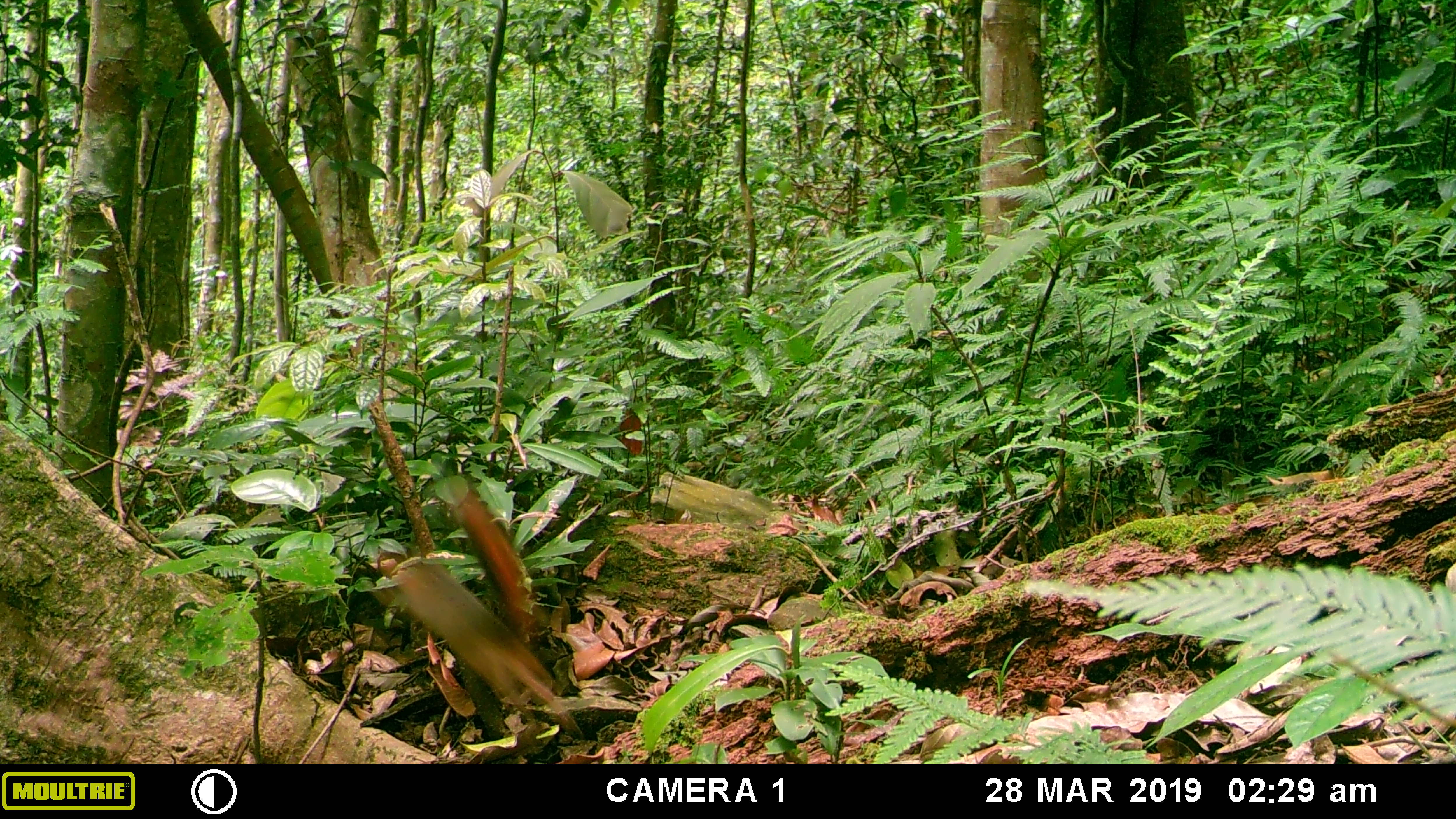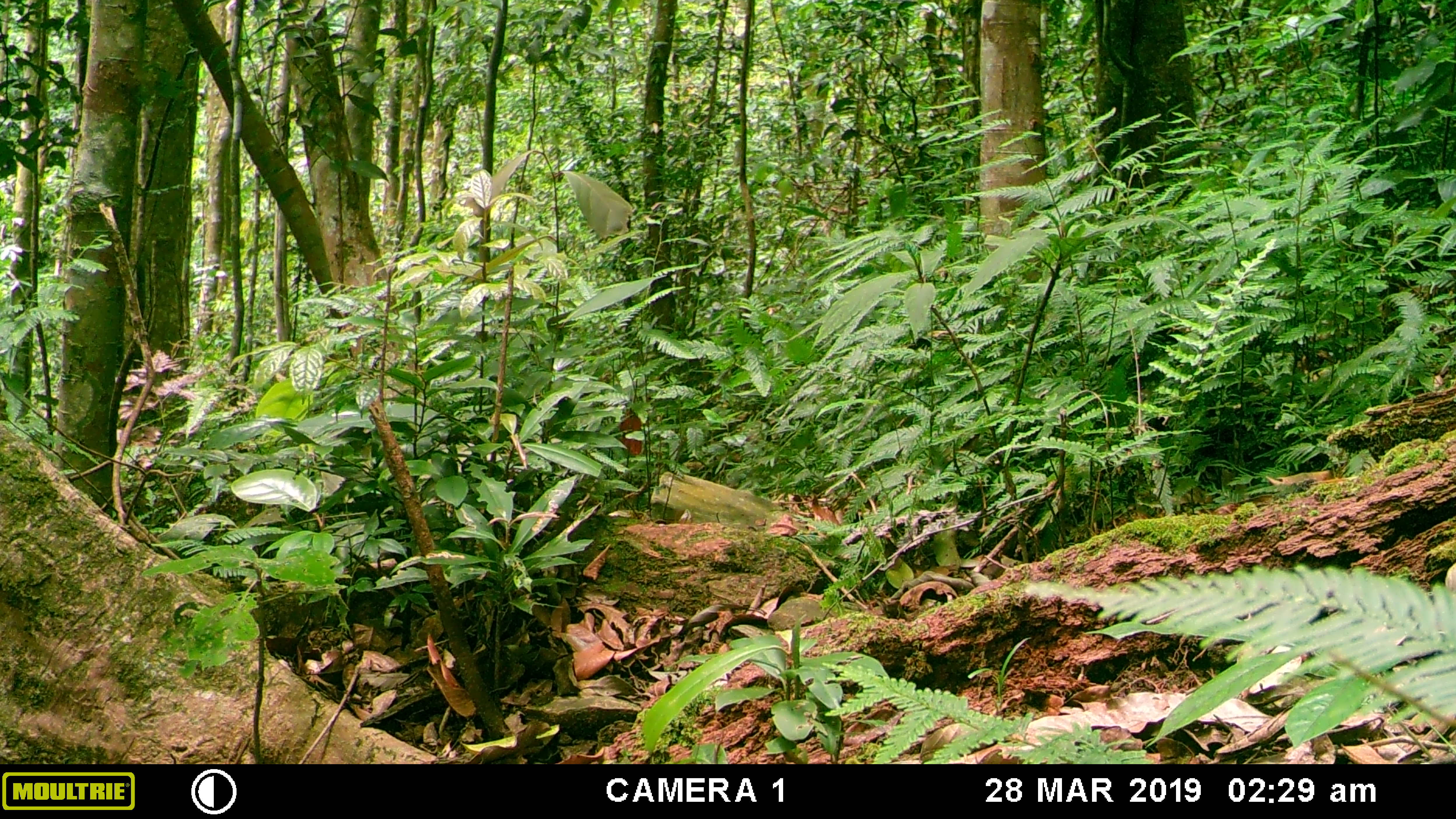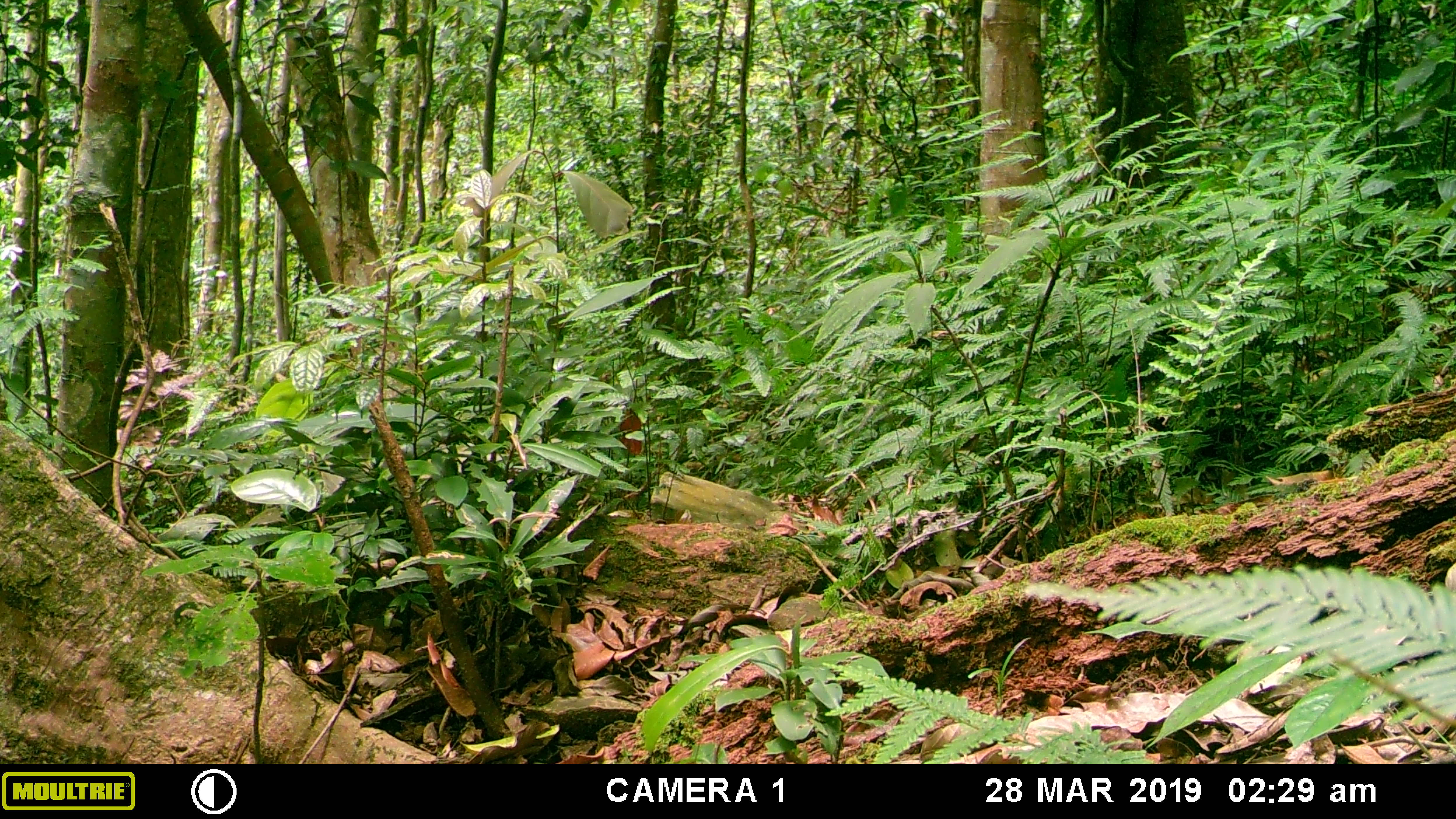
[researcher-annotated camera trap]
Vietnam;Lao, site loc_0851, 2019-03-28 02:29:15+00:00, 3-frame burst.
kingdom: Animalia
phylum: Chordata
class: Mammalia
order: Rodentia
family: Sciuridae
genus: Dremomys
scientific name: Dremomys rufigenis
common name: red-cheeked squirrel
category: red cheeked squirrel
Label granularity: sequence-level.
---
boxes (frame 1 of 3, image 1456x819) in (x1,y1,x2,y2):
red cheeked squirrel: (367,461,590,744)